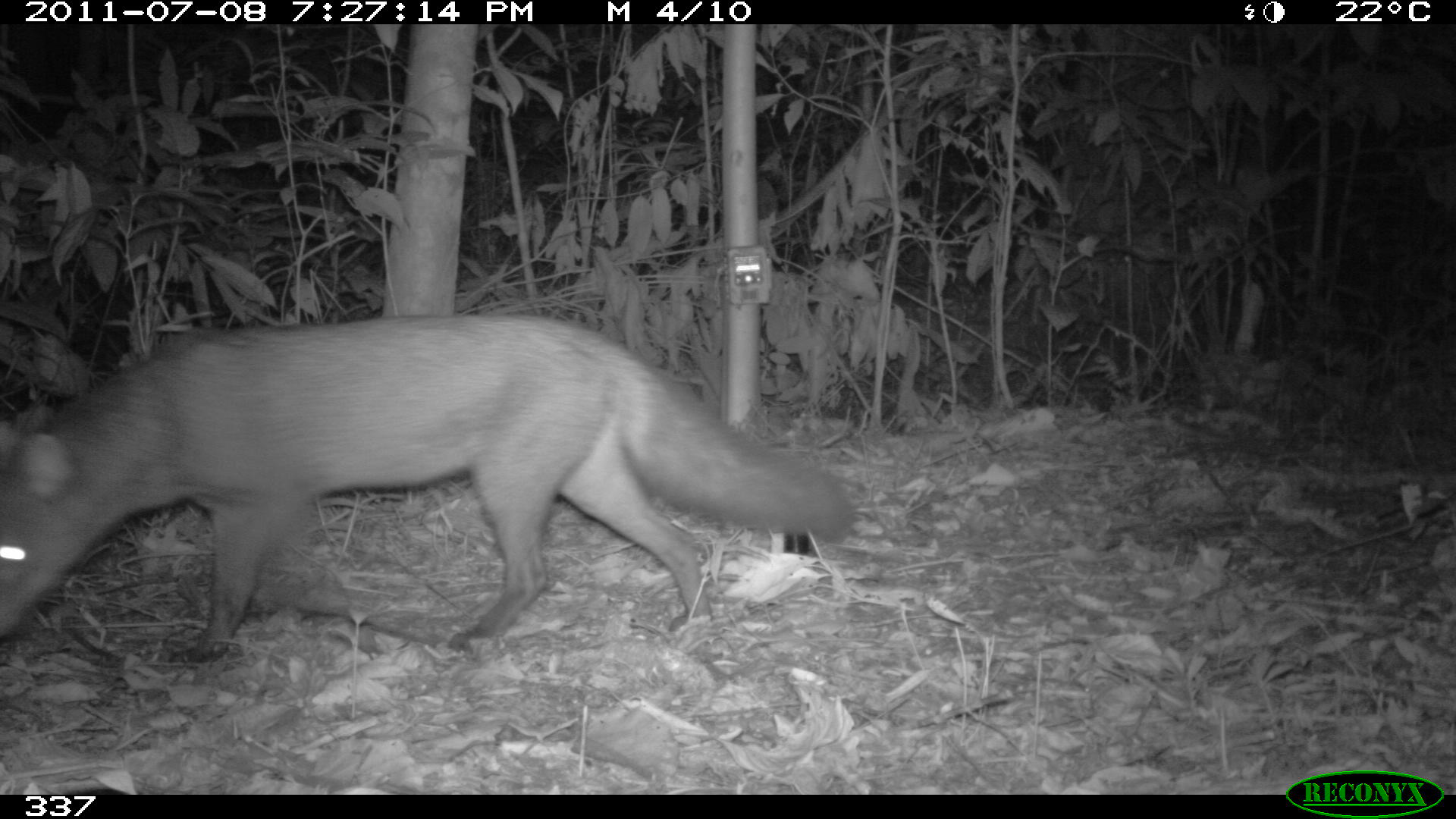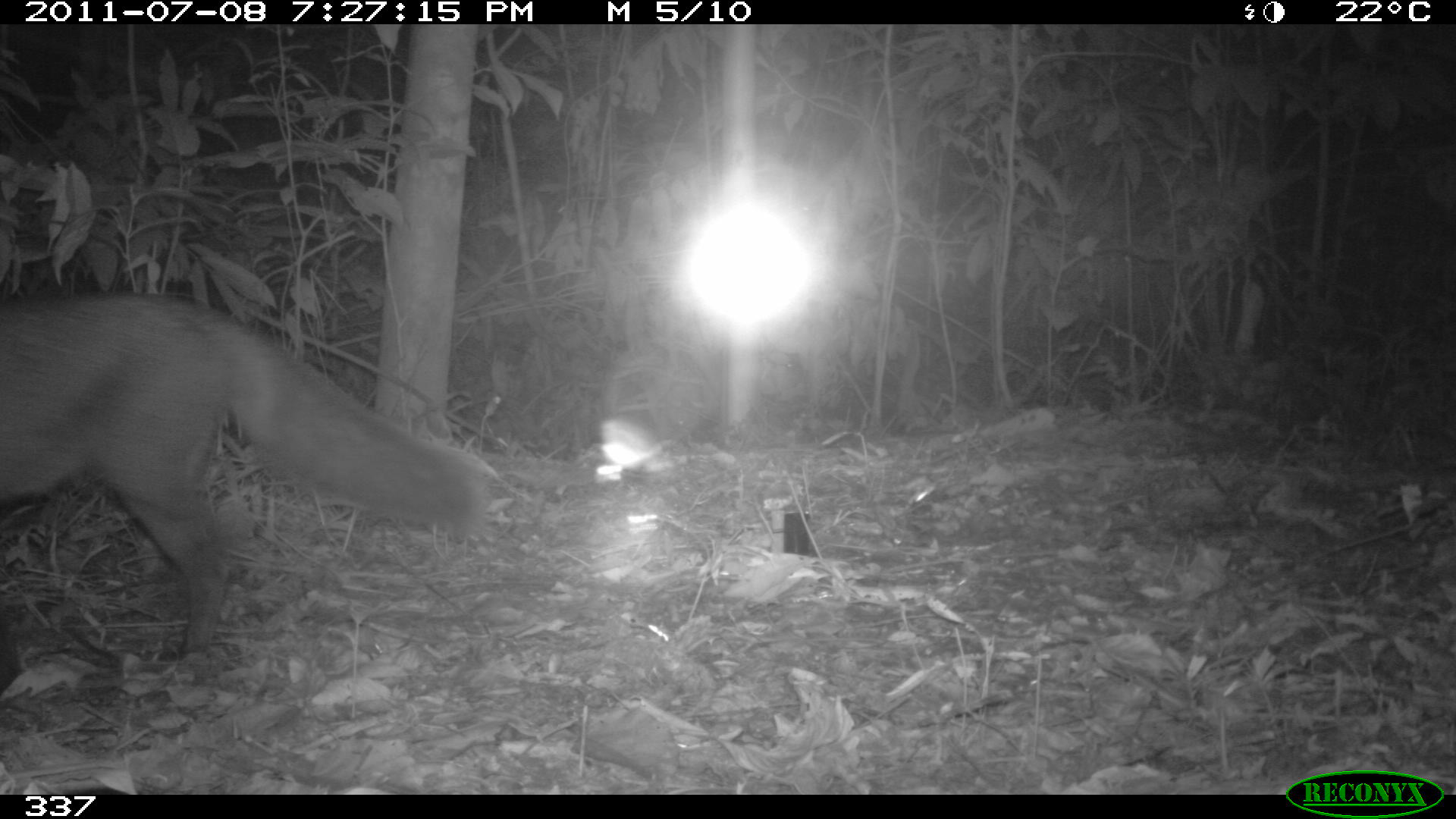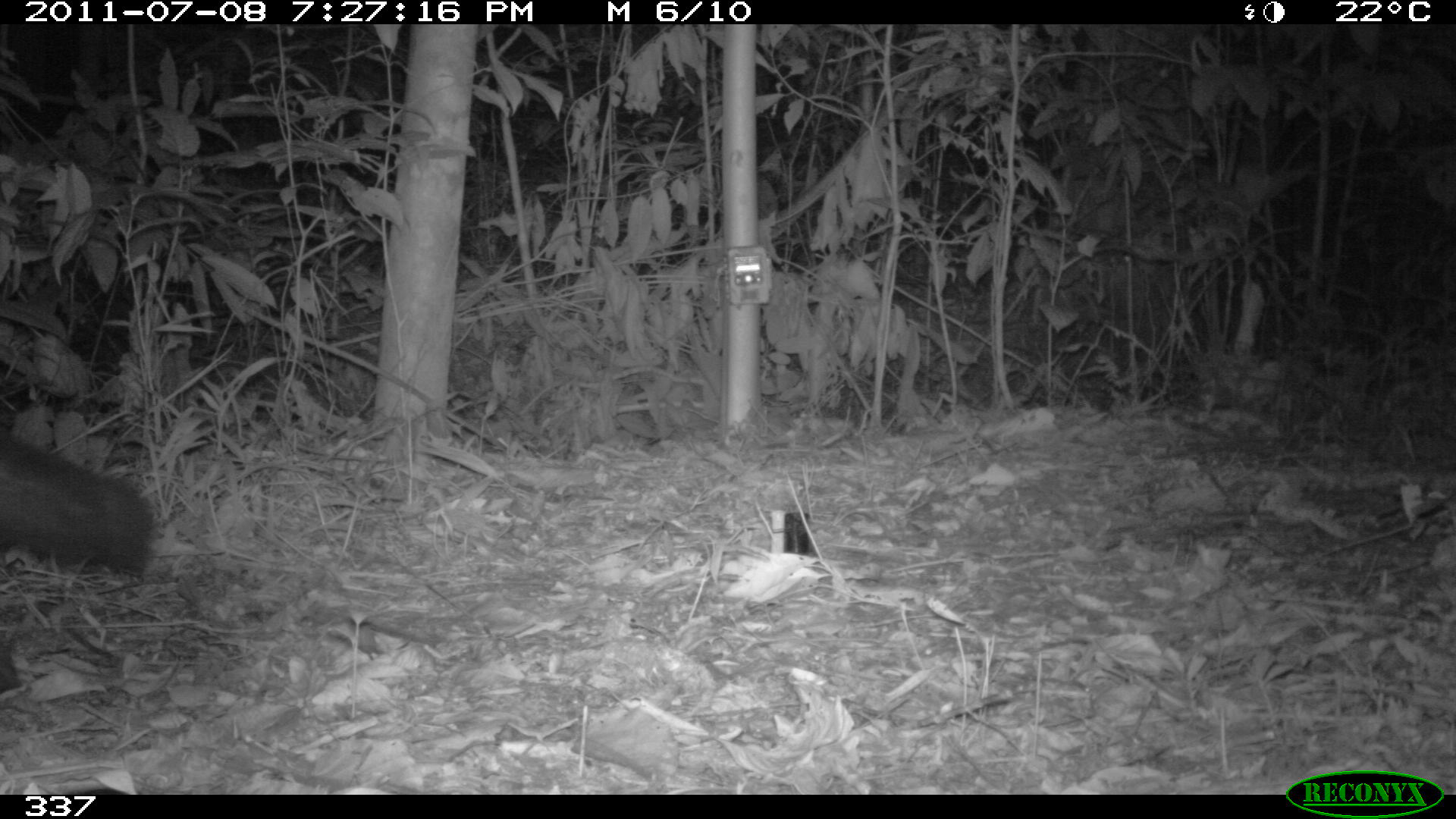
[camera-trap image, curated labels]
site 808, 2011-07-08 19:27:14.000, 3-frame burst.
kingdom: Animalia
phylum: Chordata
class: Mammalia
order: Carnivora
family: Canidae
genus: Atelocynus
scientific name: Atelocynus microtis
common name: short-eared dog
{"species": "Atelocynus microtis (short-eared dog)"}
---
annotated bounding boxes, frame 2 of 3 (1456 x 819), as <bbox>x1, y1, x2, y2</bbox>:
atelocynus microtis: <bbox>0, 287, 489, 692</bbox>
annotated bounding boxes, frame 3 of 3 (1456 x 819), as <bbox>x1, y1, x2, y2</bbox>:
atelocynus microtis: <bbox>0, 427, 158, 690</bbox>